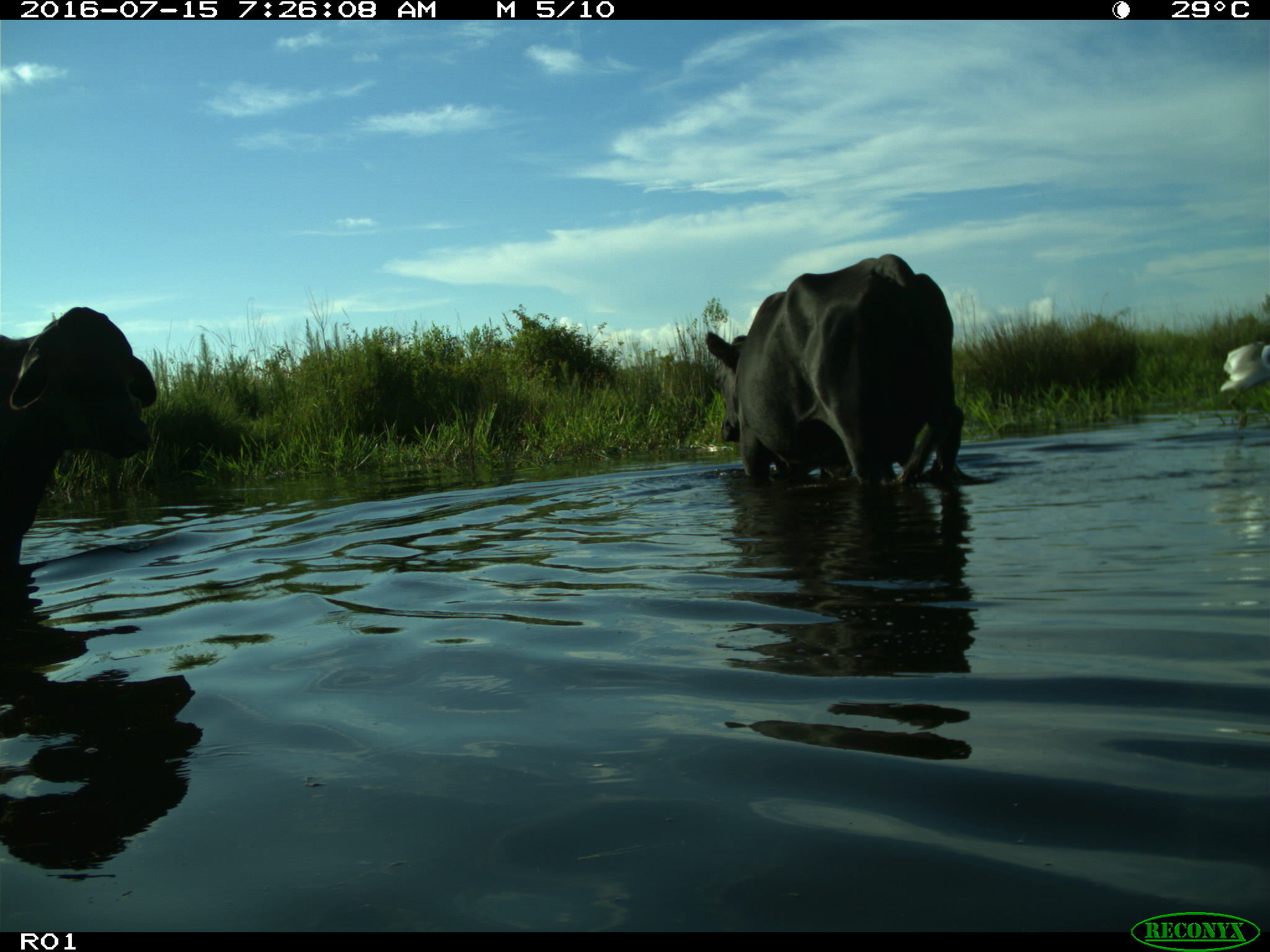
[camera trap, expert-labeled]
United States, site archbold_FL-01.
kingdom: Animalia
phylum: Chordata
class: Mammalia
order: Artiodactyla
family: Bovidae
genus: Bos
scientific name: Bos taurus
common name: domestic cow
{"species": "Bos taurus (domestic cow)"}